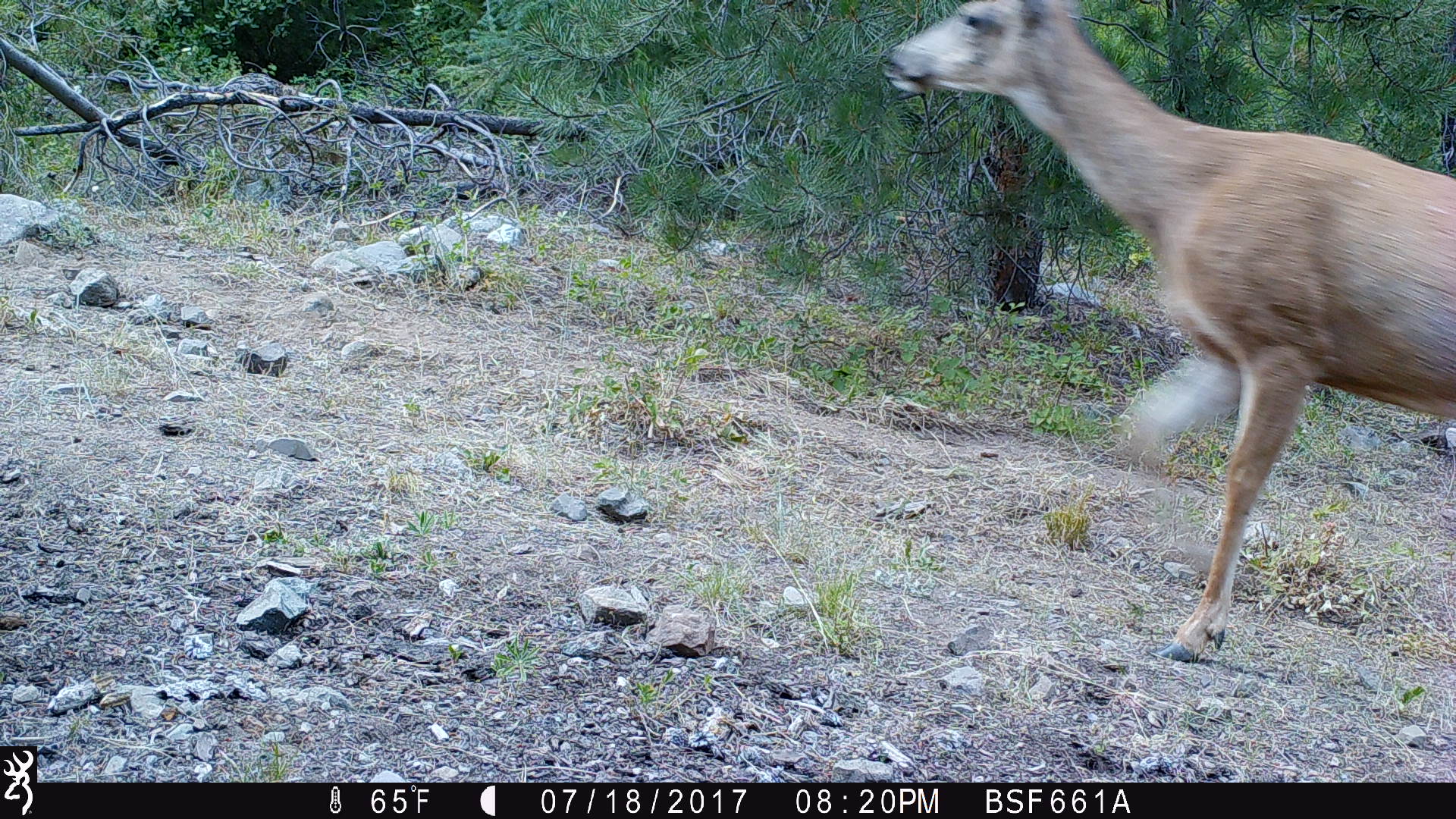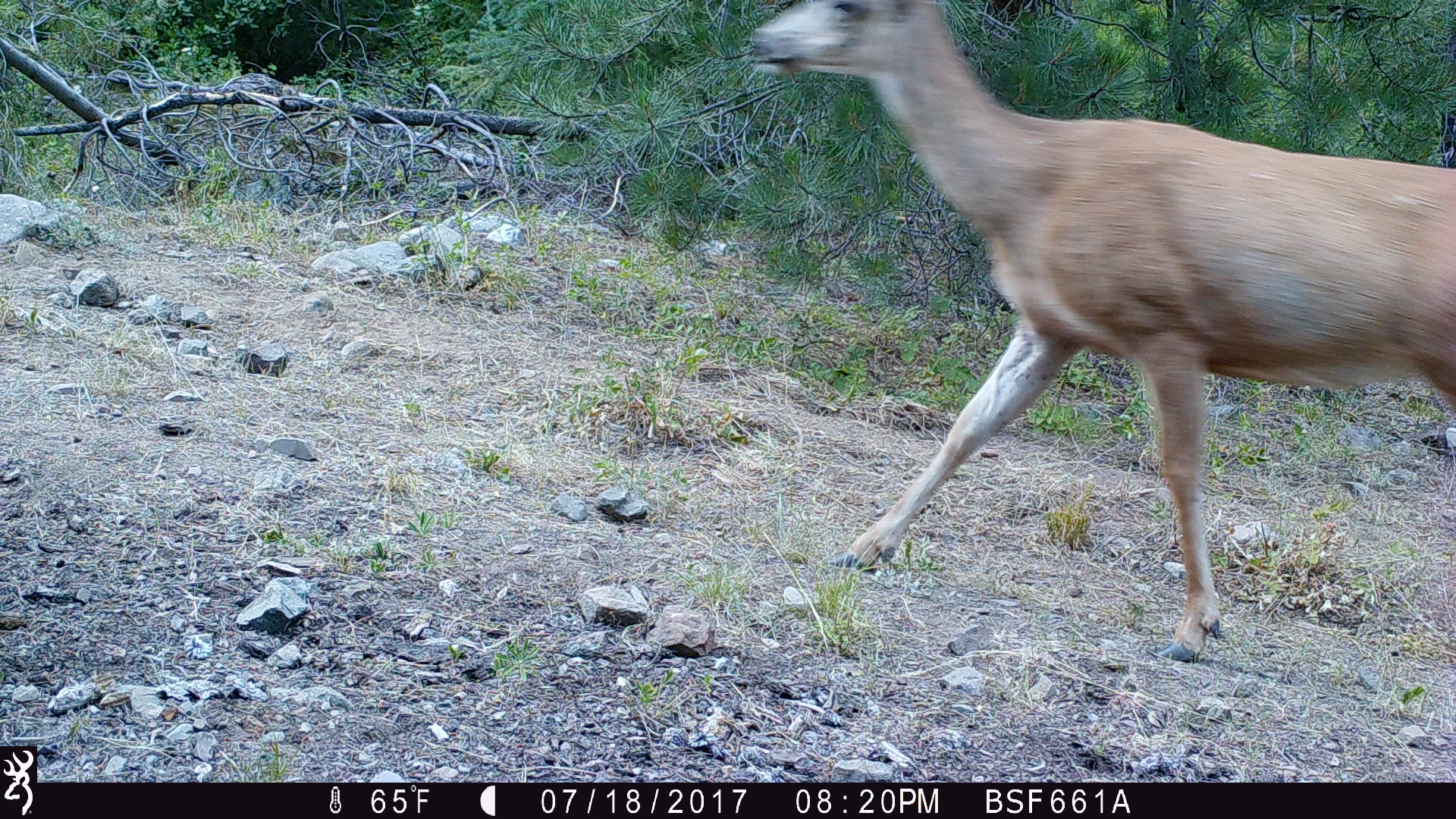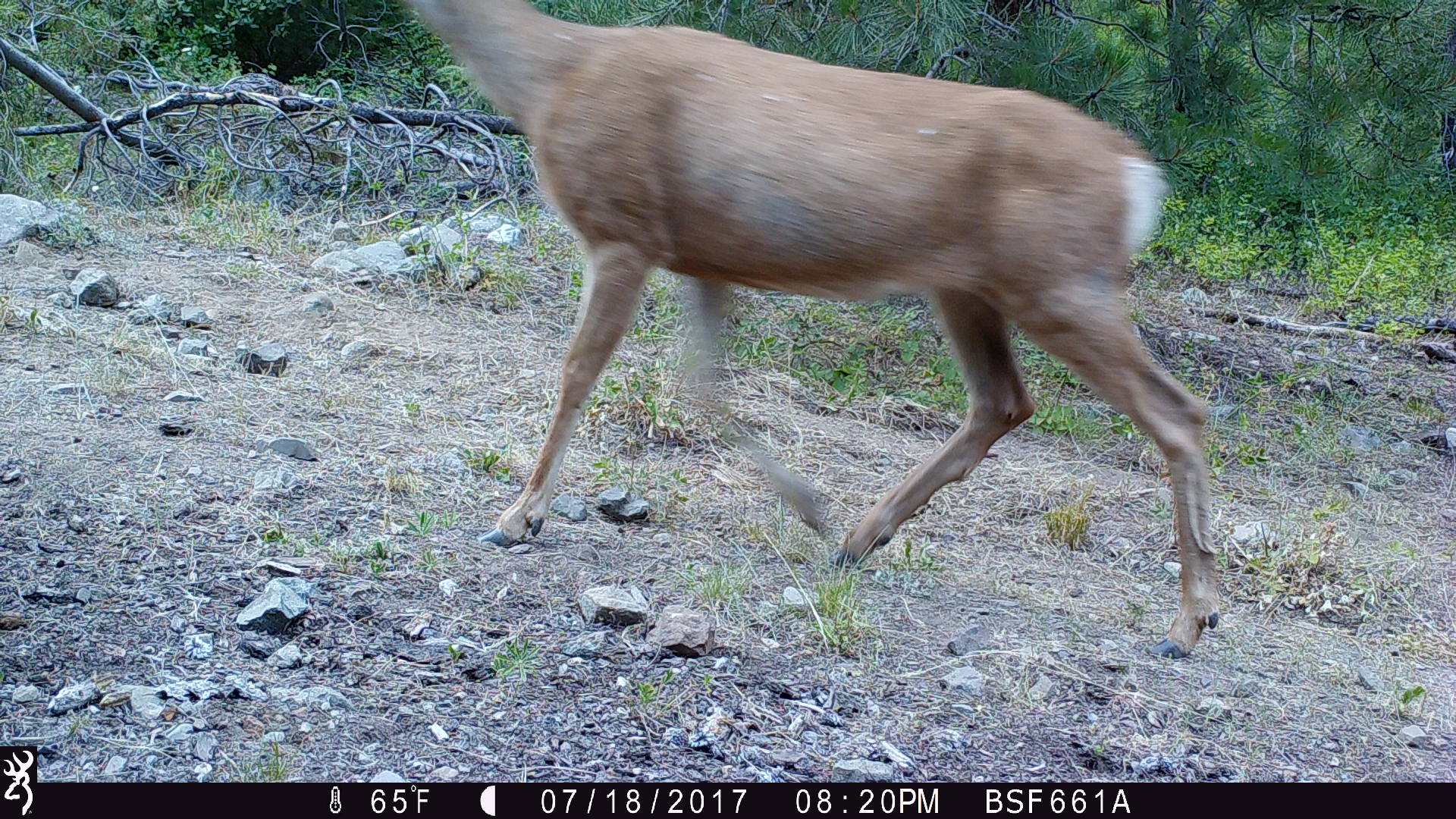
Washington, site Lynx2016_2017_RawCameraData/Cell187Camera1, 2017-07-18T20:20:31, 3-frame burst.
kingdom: Animalia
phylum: Chordata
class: Mammalia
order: Artiodactyla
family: Cervidae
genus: Odocoileus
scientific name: Odocoileus hemionus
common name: mule deer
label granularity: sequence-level